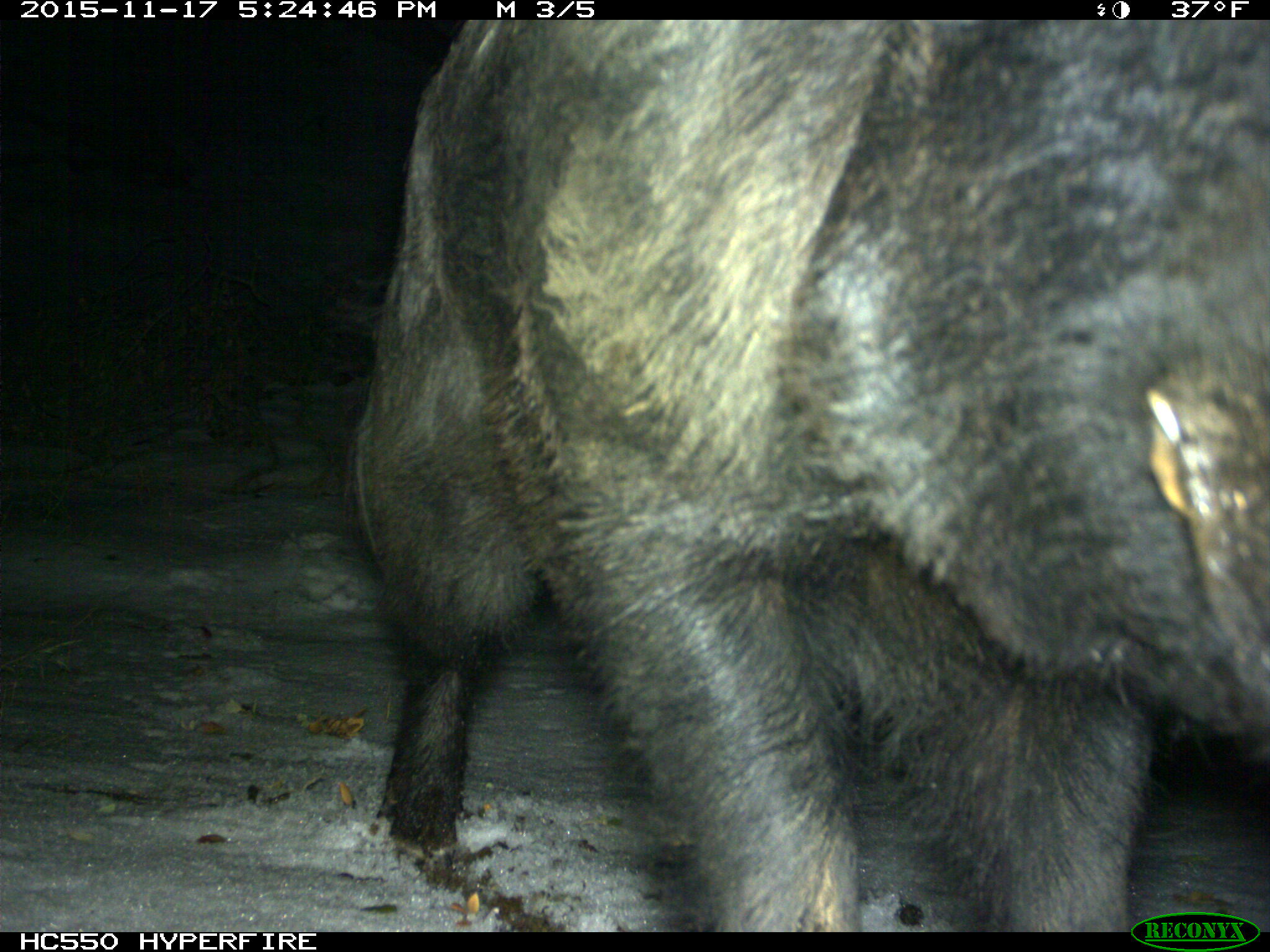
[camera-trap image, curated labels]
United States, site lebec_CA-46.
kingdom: Animalia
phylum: Chordata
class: Mammalia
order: Artiodactyla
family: Suidae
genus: Sus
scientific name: Sus scrofa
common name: wild boar